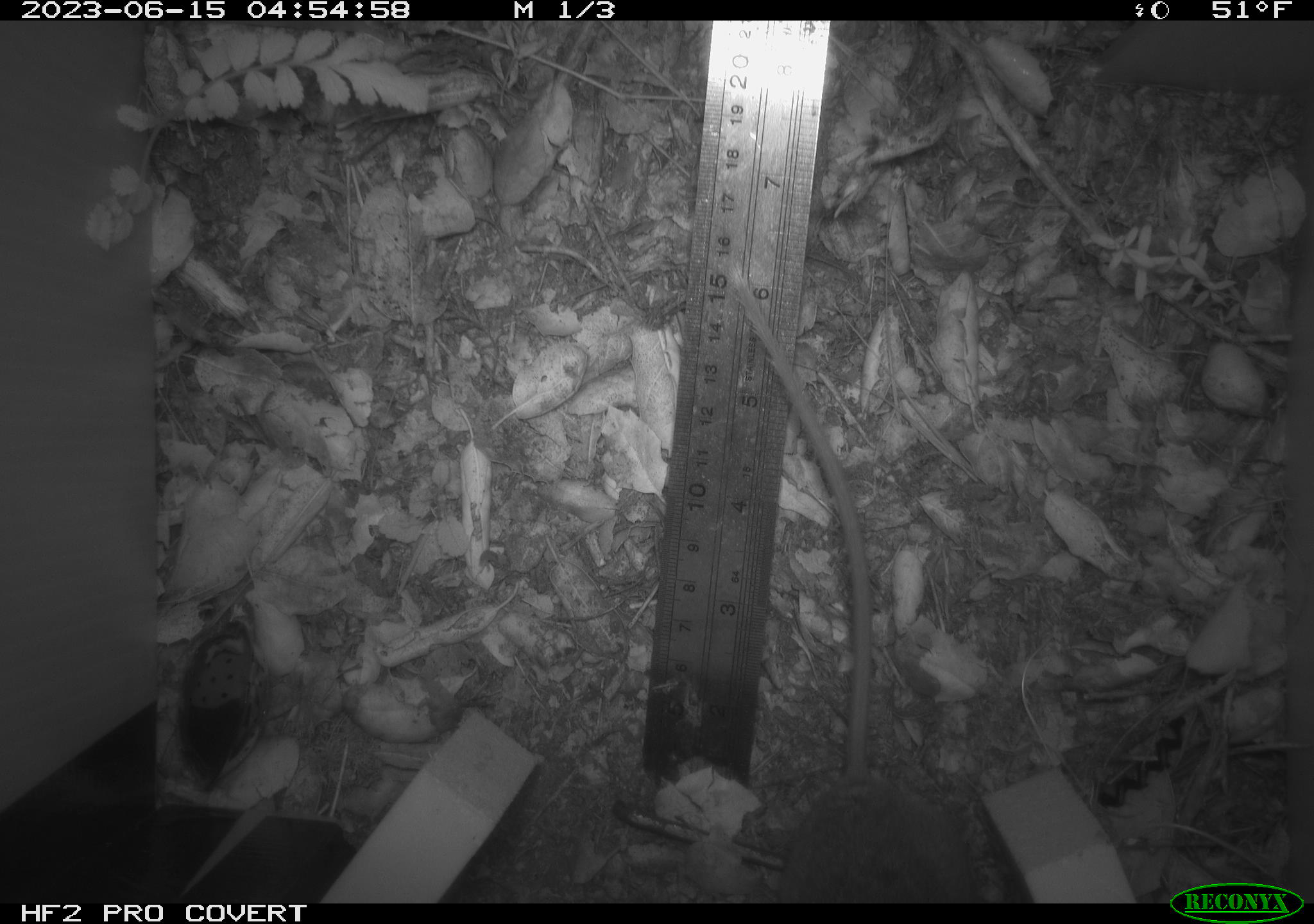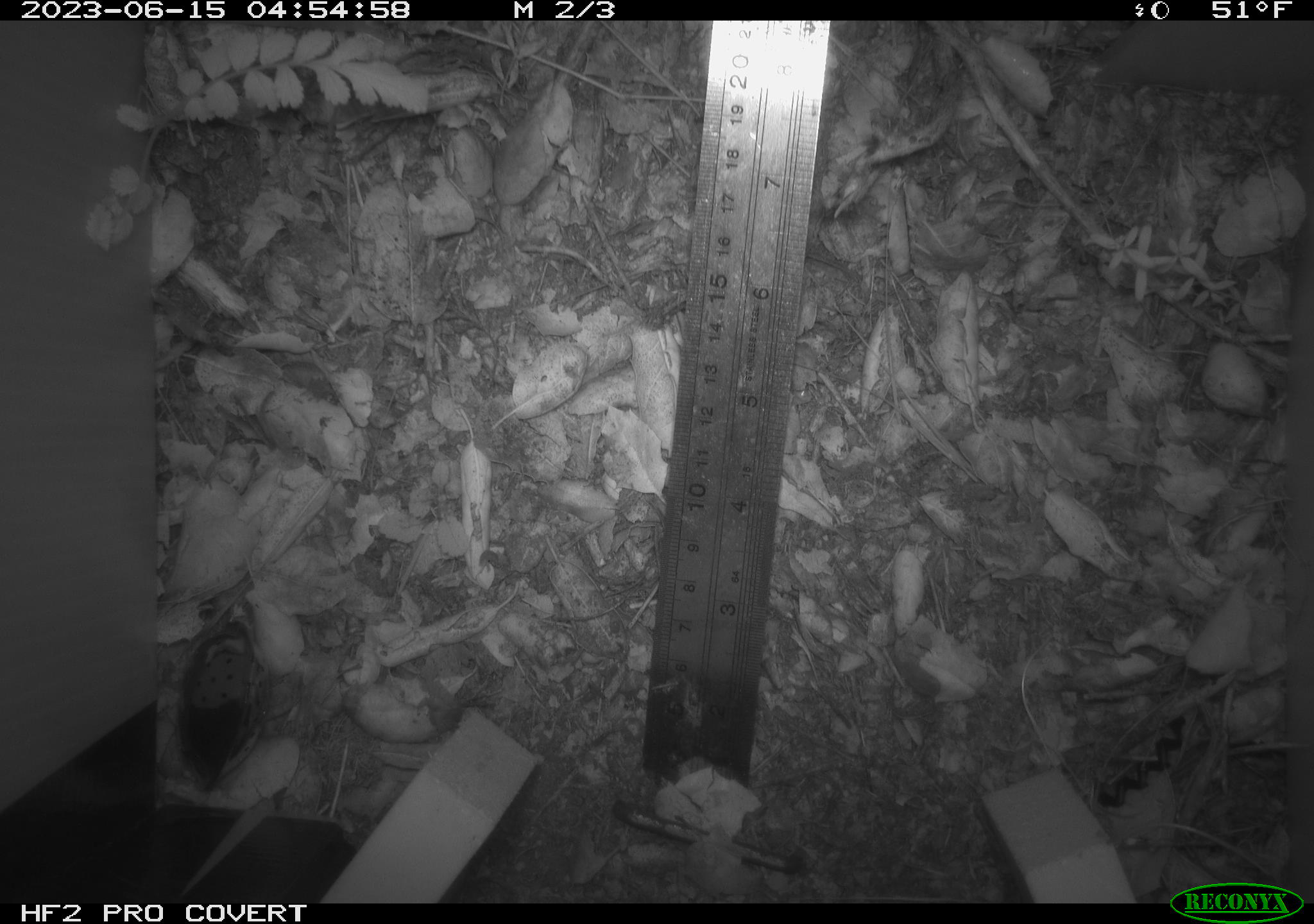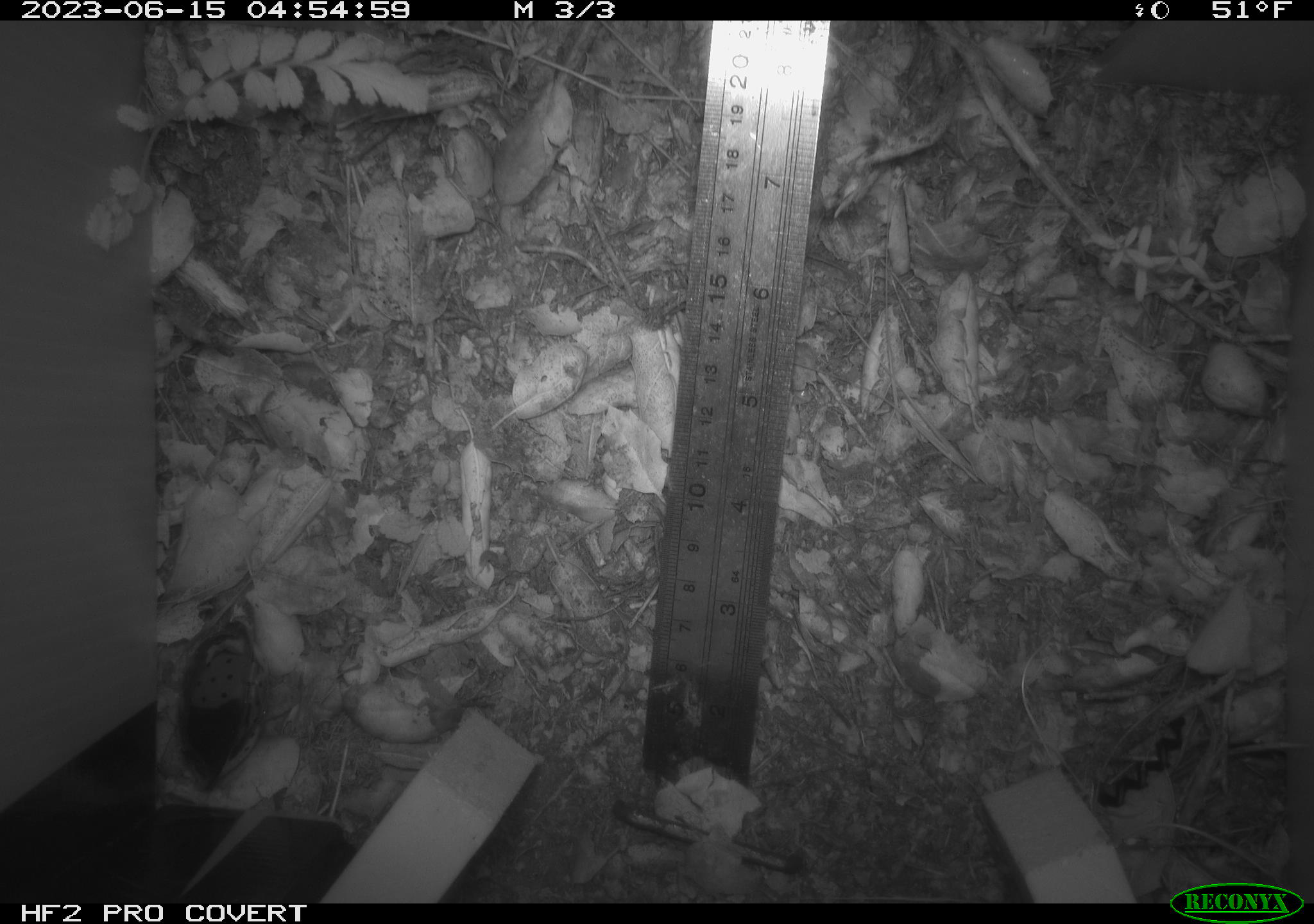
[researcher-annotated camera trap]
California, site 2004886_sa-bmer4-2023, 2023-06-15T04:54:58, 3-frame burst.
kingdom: Animalia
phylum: Chordata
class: Mammalia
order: Rodentia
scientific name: Rodentia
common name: mouse species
Mouse species (Rodentia).